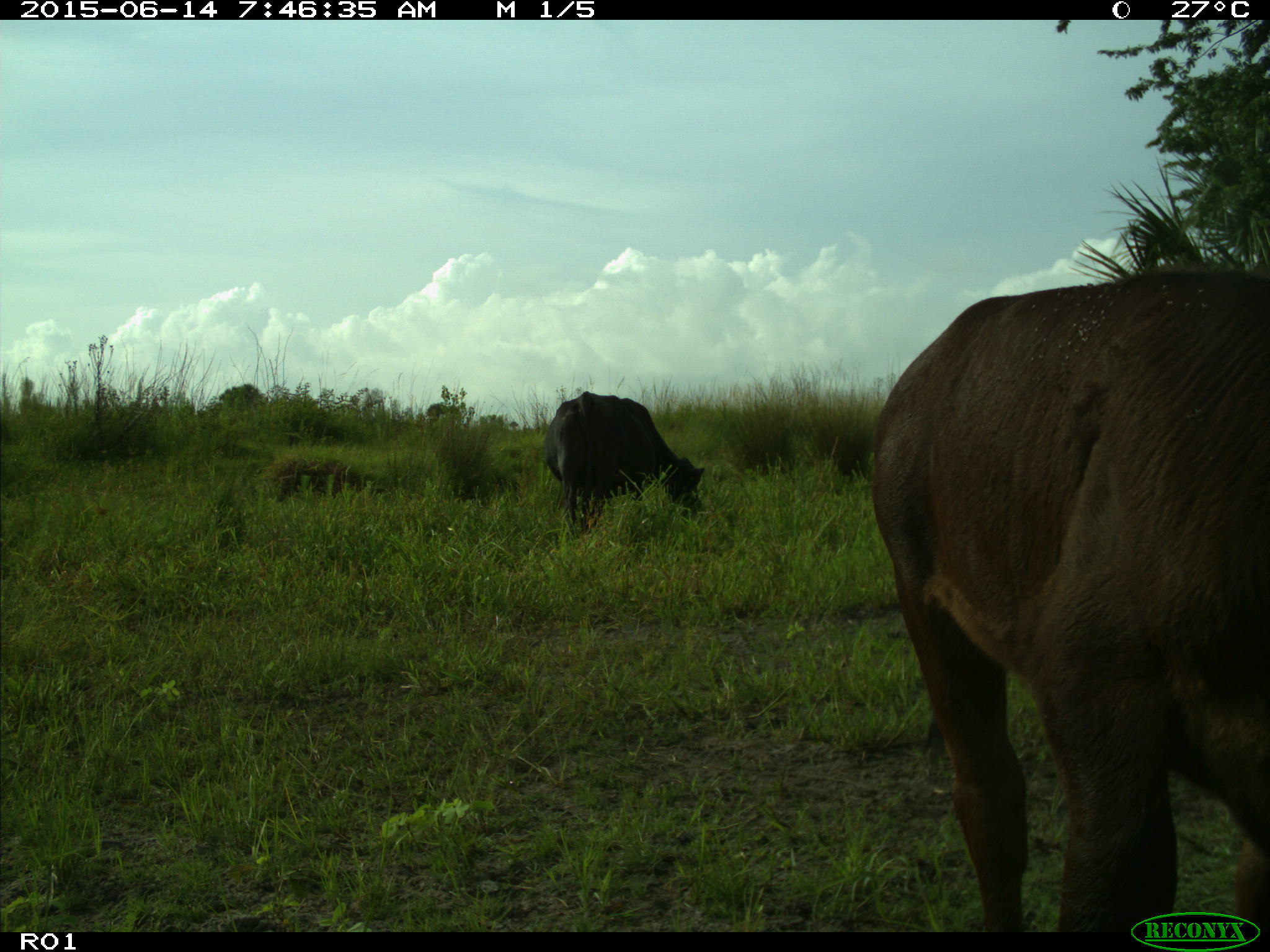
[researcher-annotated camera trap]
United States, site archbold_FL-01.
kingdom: Animalia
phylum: Chordata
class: Mammalia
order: Artiodactyla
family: Bovidae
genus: Bos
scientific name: Bos taurus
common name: domestic cow